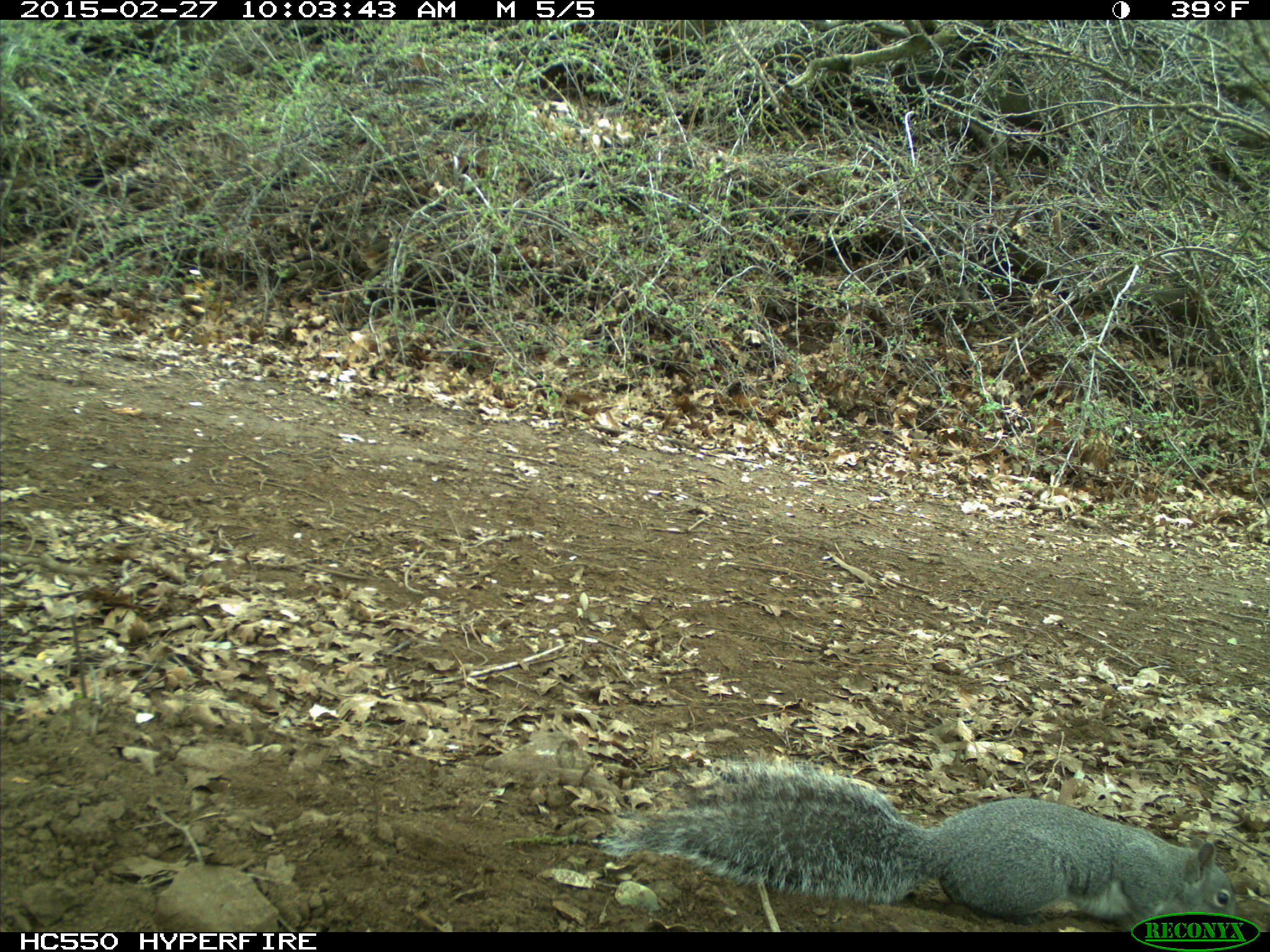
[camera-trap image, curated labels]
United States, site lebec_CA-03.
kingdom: Animalia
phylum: Chordata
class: Mammalia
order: Rodentia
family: Sciuridae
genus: Sciurus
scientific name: Sciurus carolinensis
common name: eastern gray squirrel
Sciurus carolinensis (eastern gray squirrel).